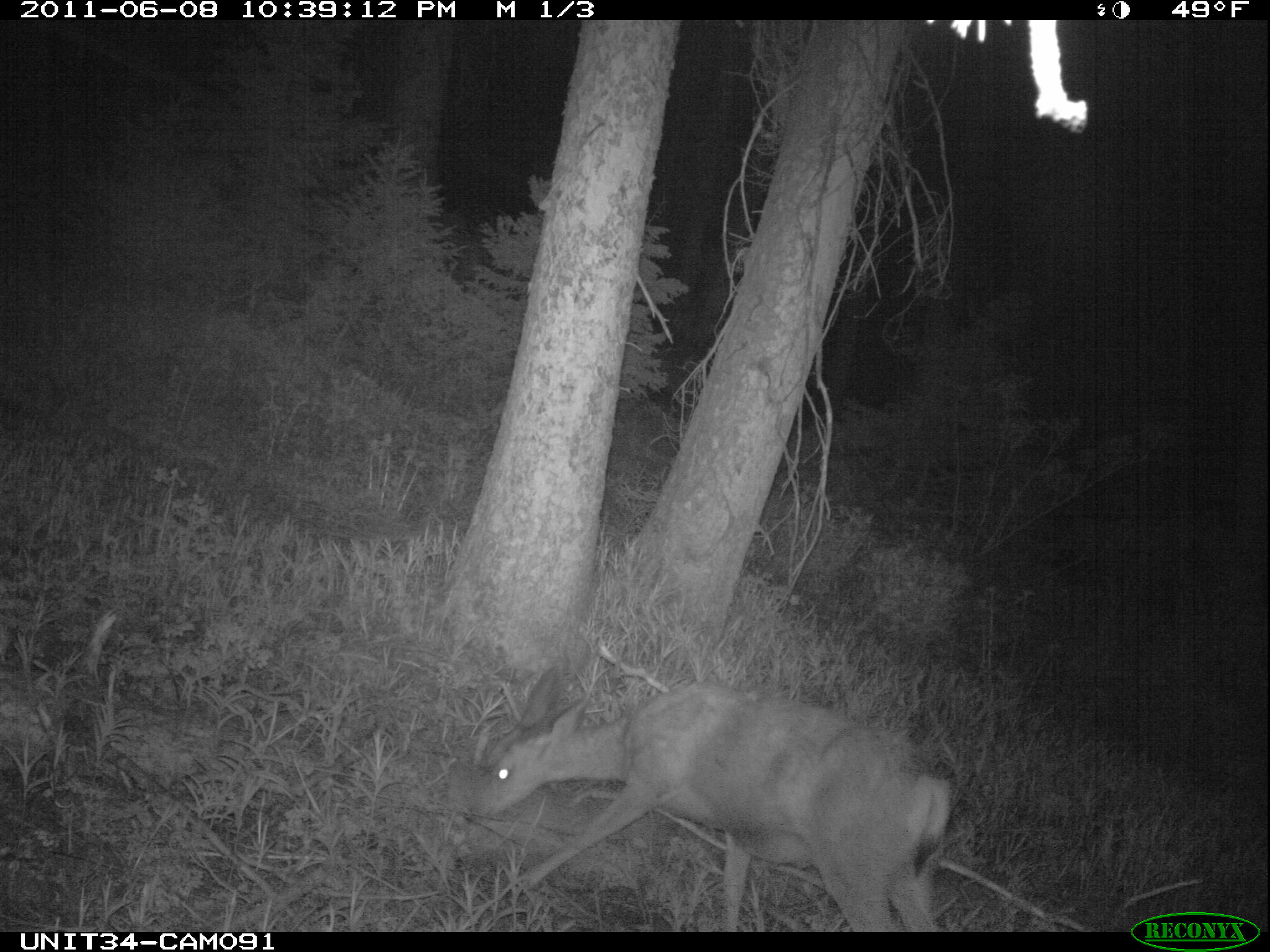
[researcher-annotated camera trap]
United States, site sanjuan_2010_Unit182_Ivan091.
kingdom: Animalia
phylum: Chordata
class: Mammalia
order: Artiodactyla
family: Cervidae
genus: Odocoileus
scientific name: Odocoileus hemionus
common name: mule deer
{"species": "Odocoileus hemionus (mule deer)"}